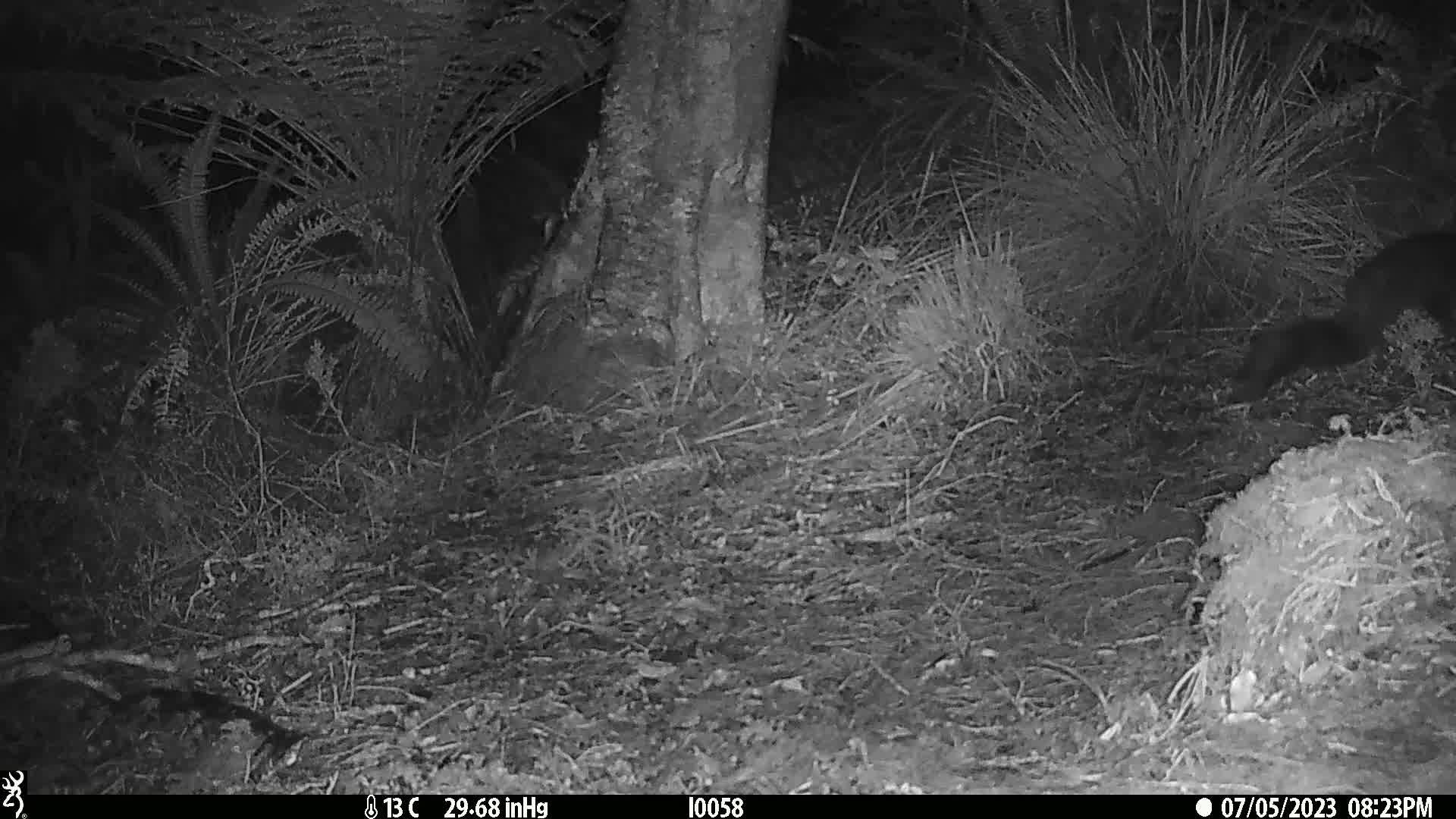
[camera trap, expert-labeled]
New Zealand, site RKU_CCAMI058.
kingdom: Animalia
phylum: Chordata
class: Mammalia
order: Diprotodontia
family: Phalangeridae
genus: Trichosurus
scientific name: Trichosurus vulpecula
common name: common brushtail possum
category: possum